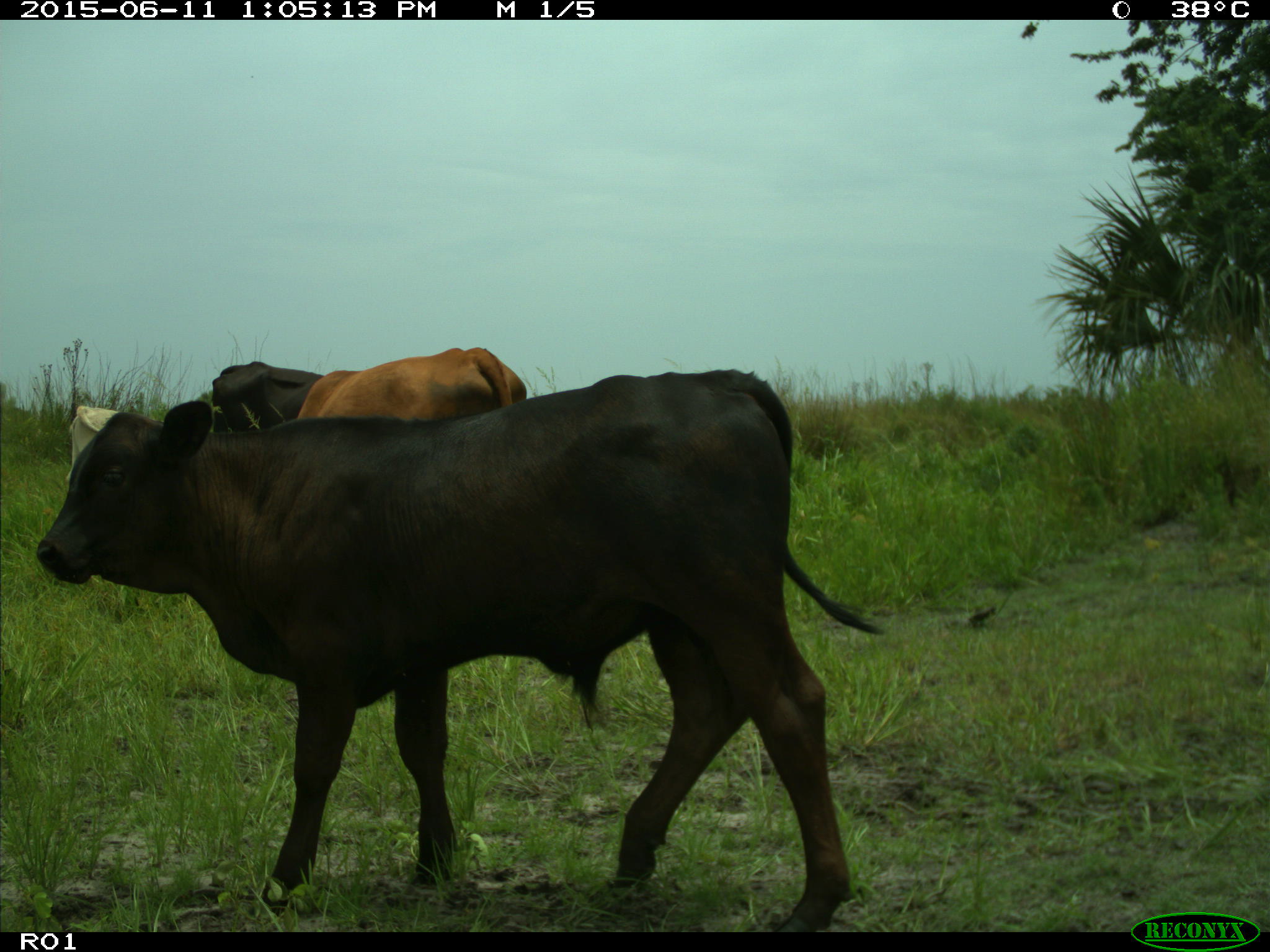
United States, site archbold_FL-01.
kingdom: Animalia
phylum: Chordata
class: Mammalia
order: Artiodactyla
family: Bovidae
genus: Bos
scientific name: Bos taurus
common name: domestic cow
Bos taurus (domestic cow).